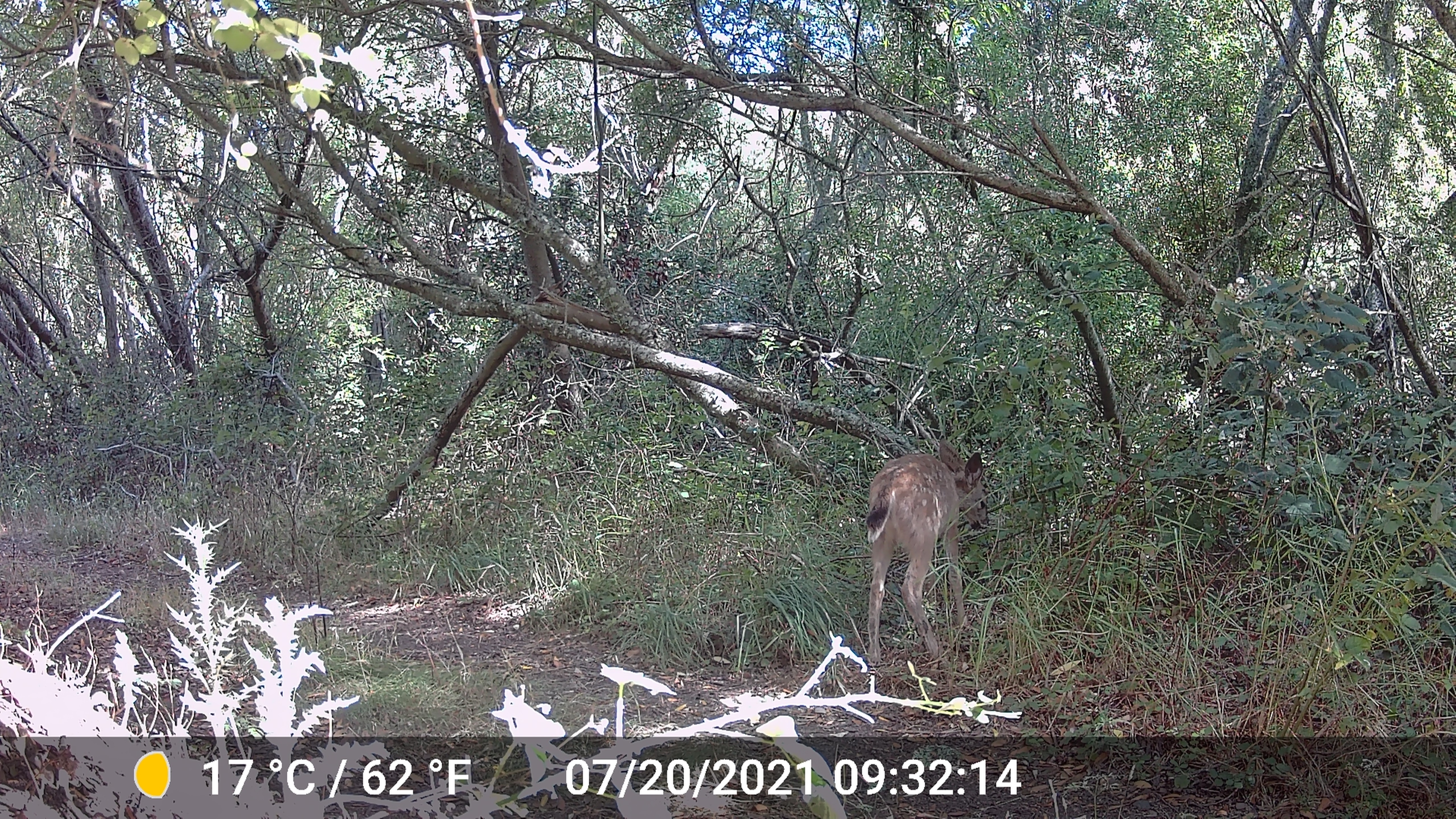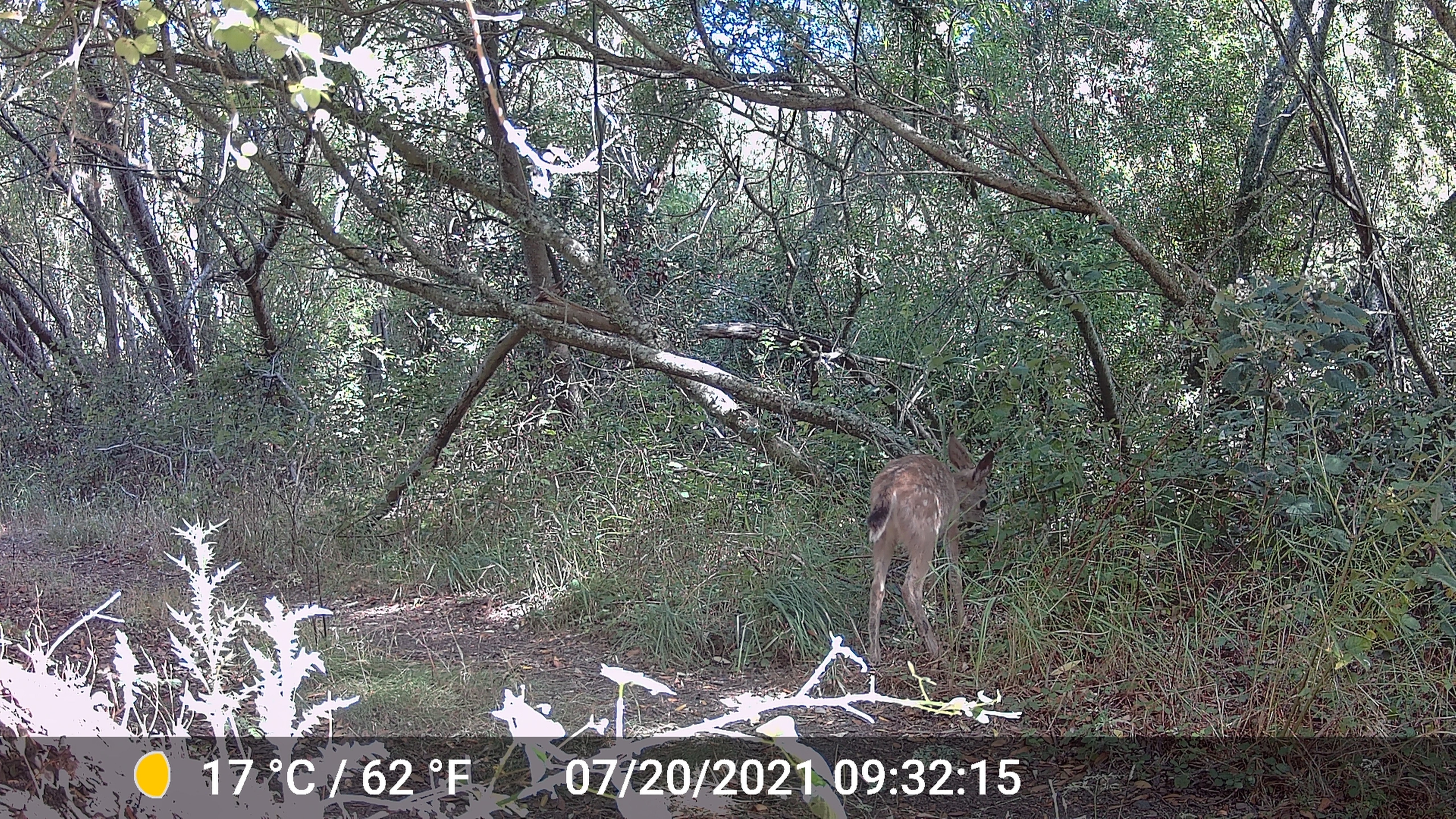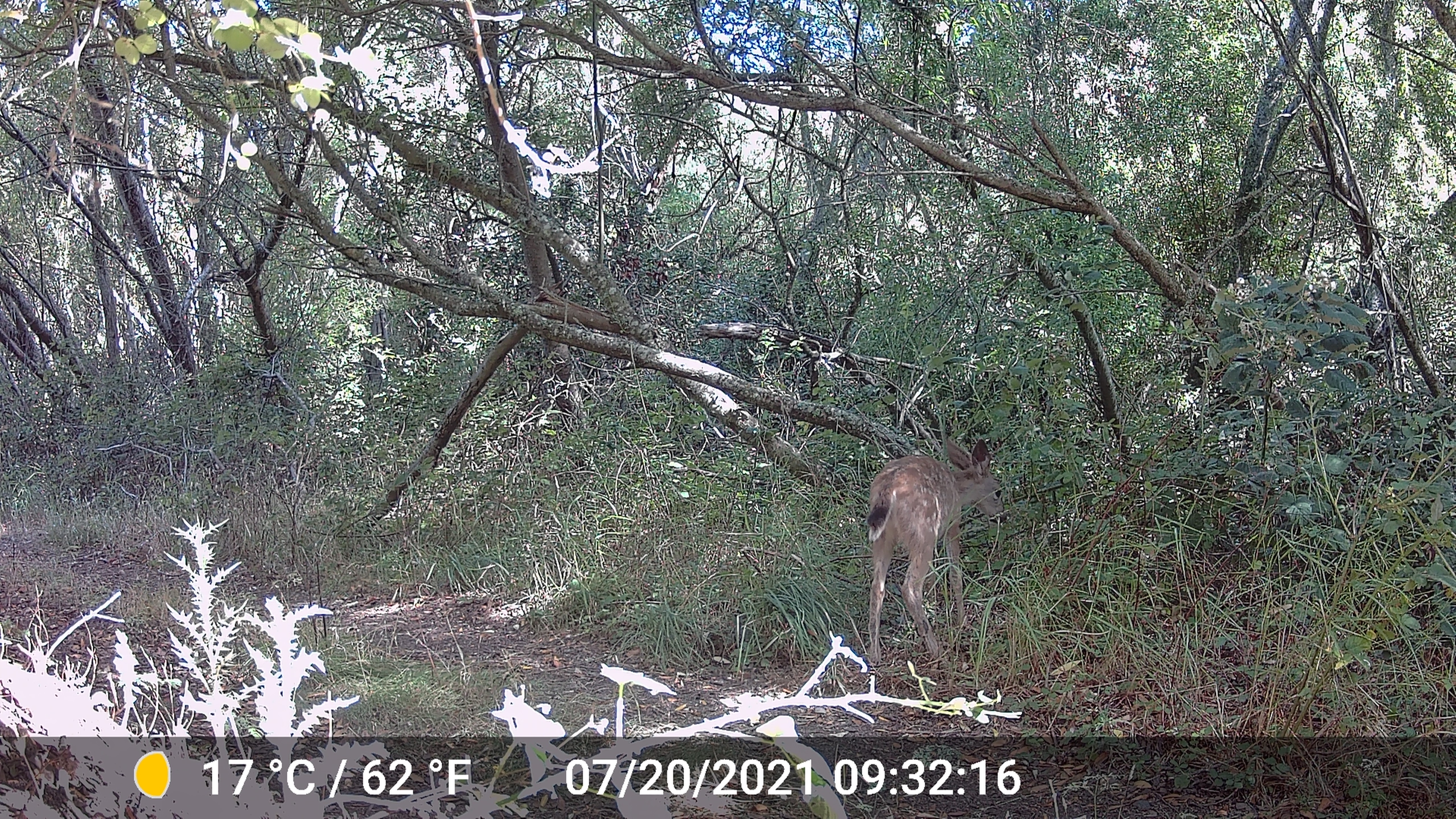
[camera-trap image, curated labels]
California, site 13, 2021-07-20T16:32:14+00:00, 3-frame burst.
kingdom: Animalia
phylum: Chordata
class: Mammalia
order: Artiodactyla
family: Cervidae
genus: Odocoileus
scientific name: Odocoileus hemionus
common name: mule deer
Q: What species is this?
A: Mule deer (Odocoileus hemionus).